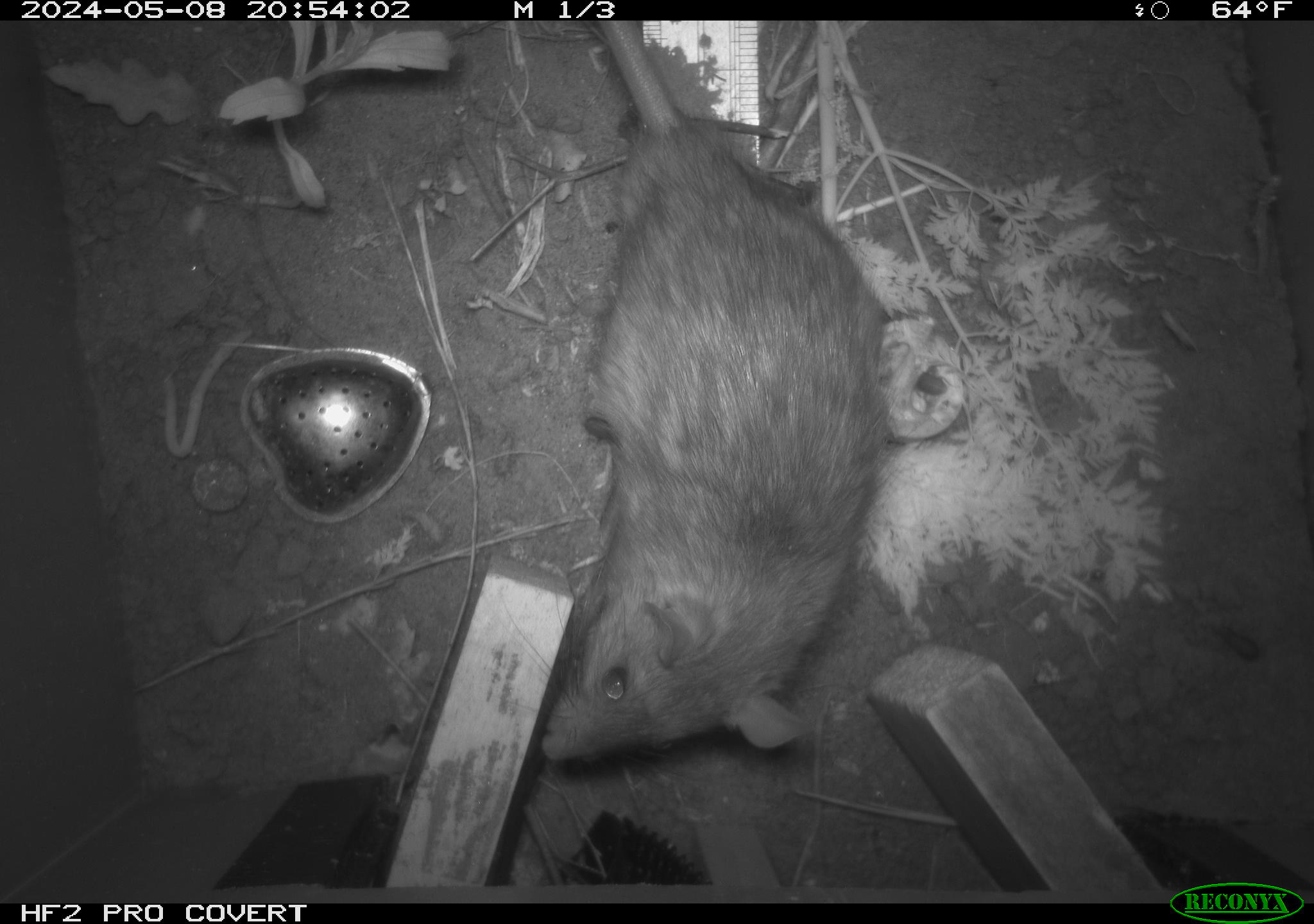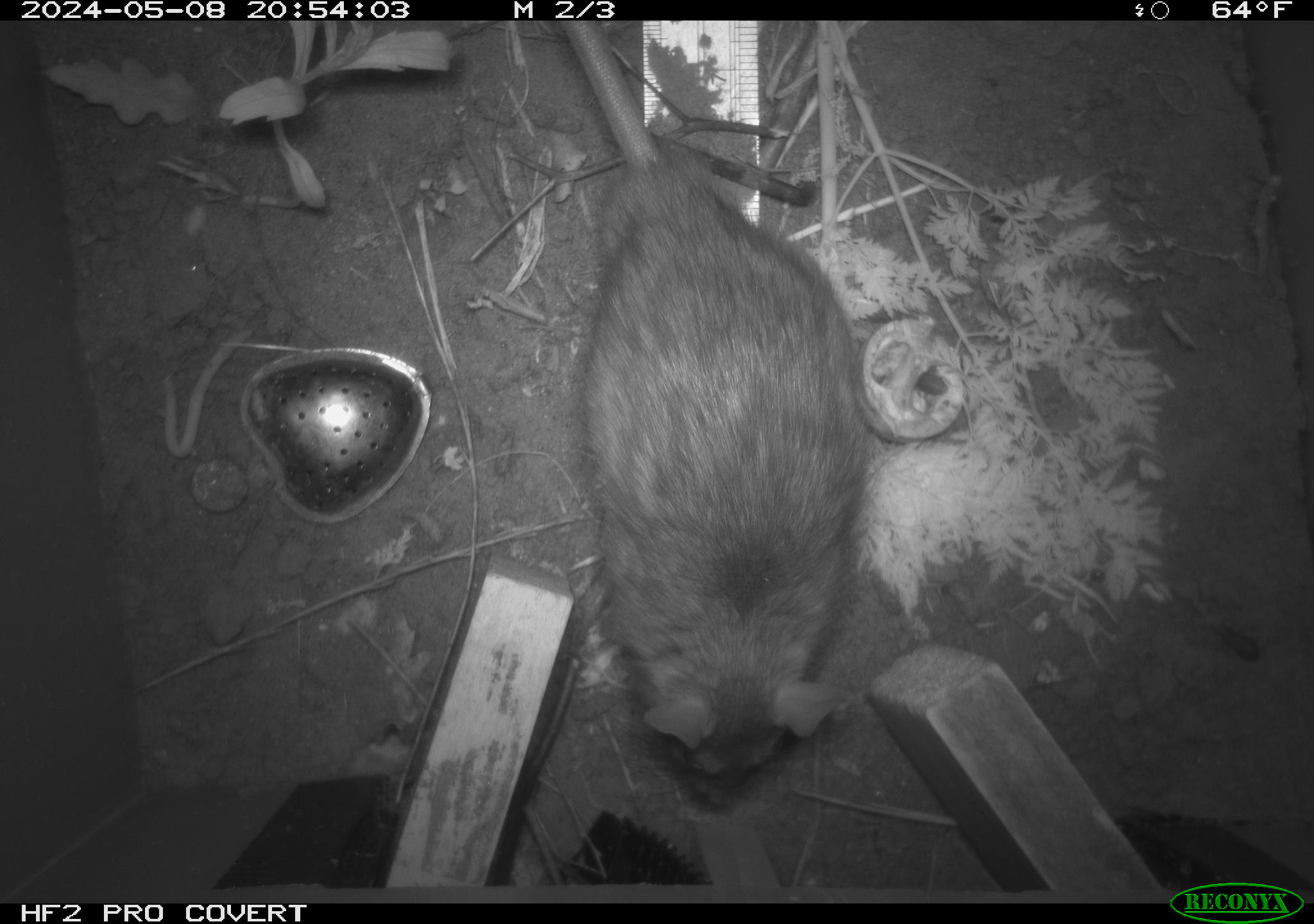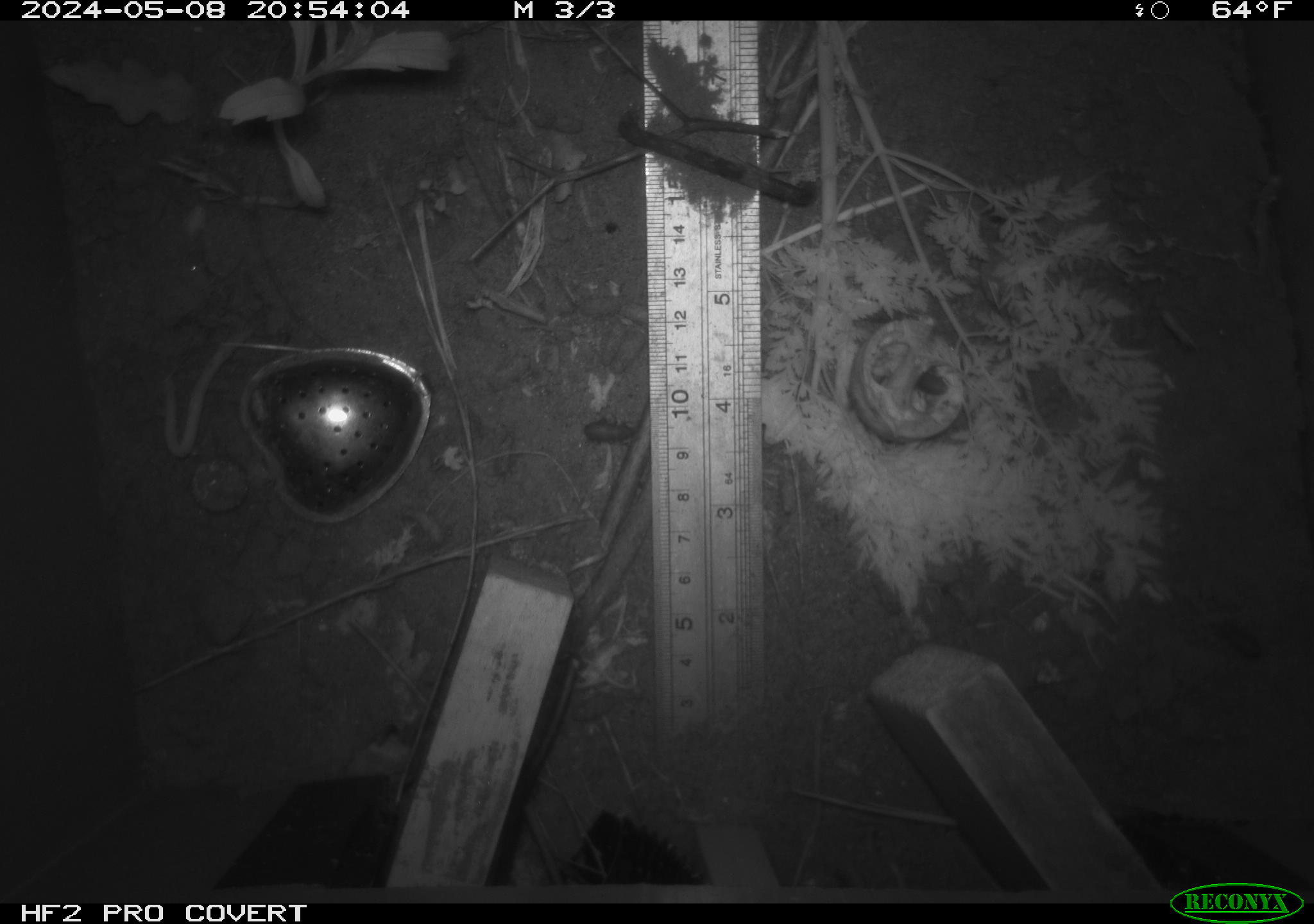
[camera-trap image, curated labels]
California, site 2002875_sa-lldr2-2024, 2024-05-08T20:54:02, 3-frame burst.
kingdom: Animalia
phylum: Chordata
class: Mammalia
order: Rodentia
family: Muridae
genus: Rattus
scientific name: Rattus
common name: rat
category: rattus species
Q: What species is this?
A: Rattus species (rat) (Rattus).